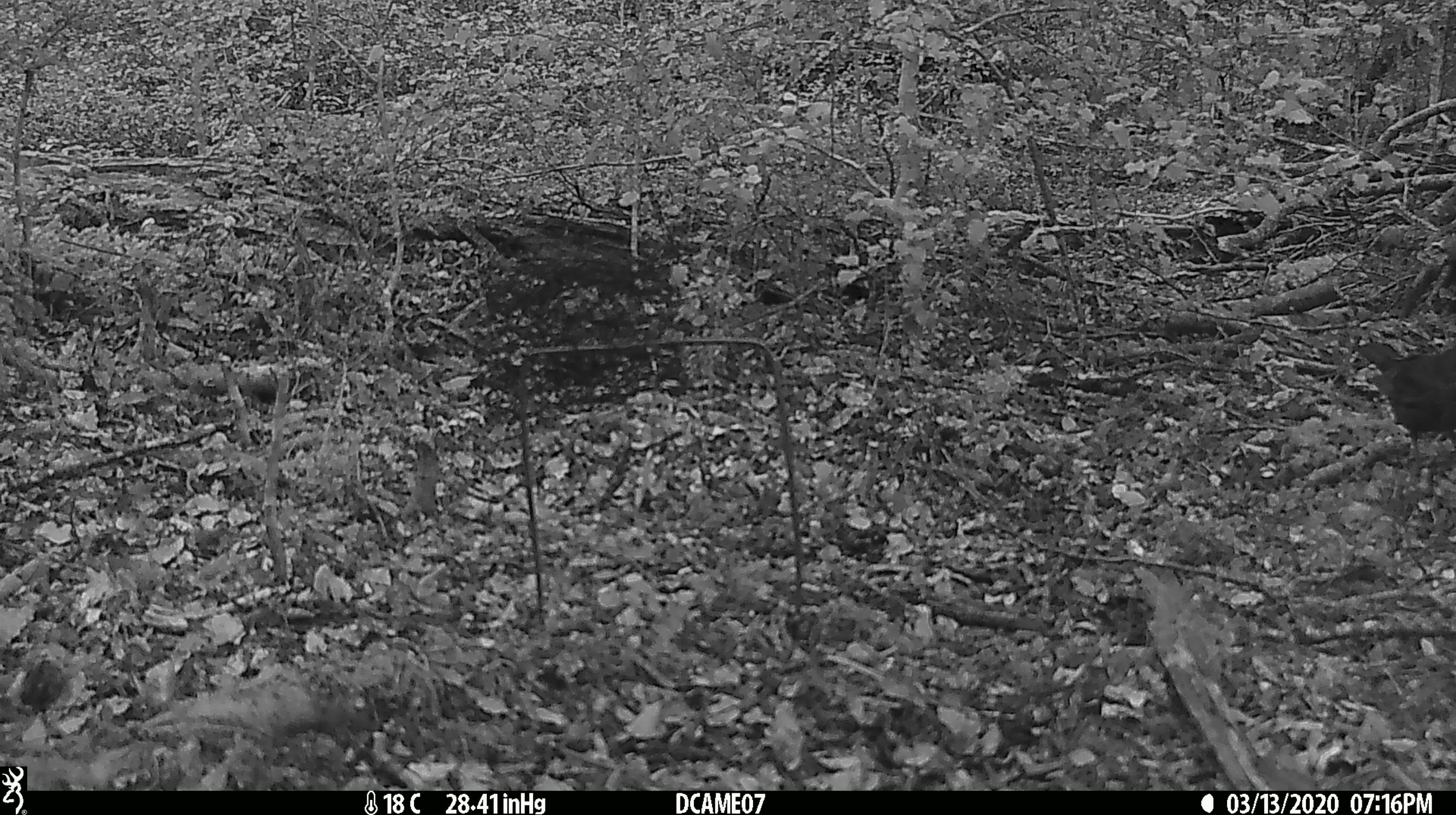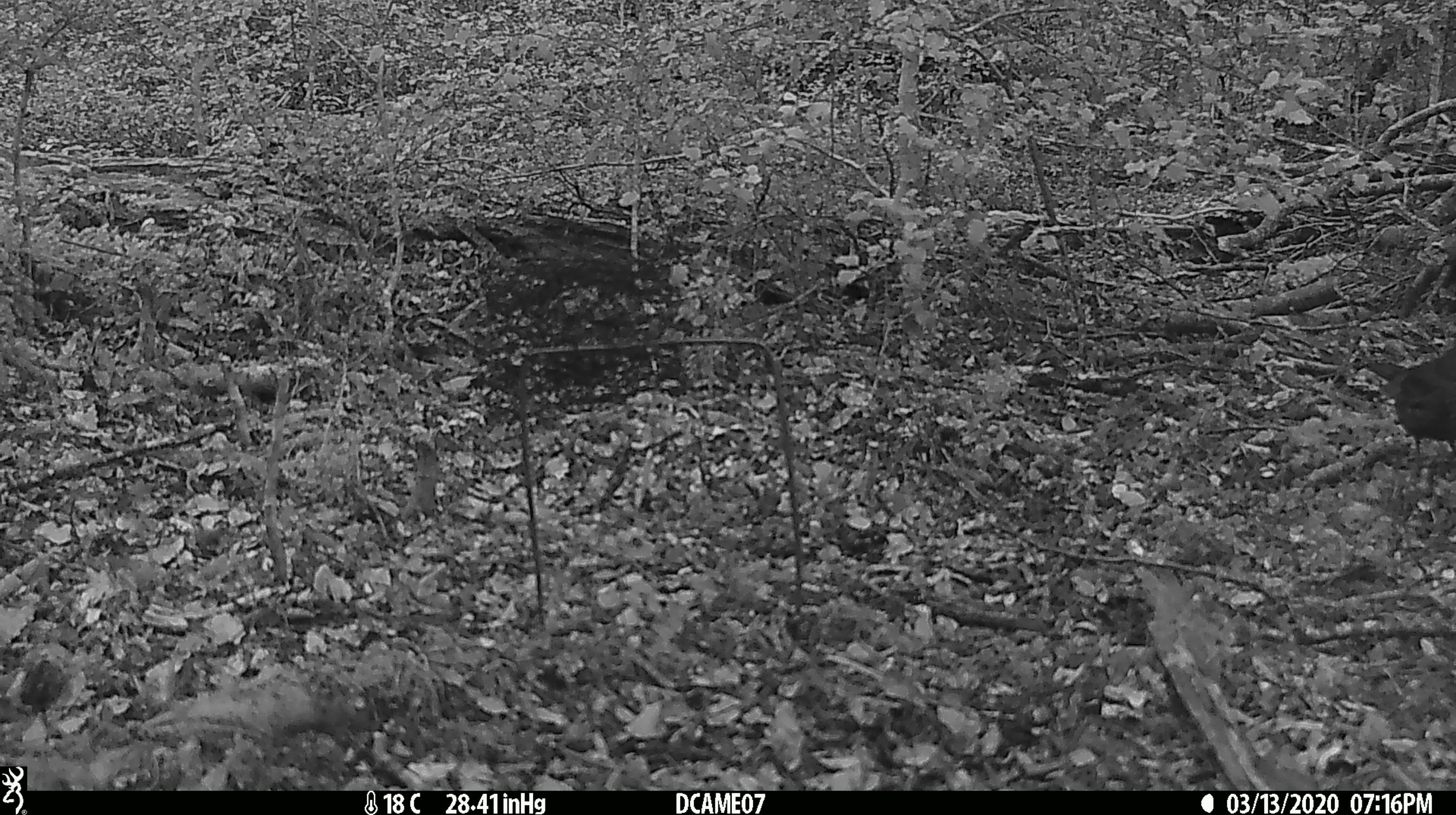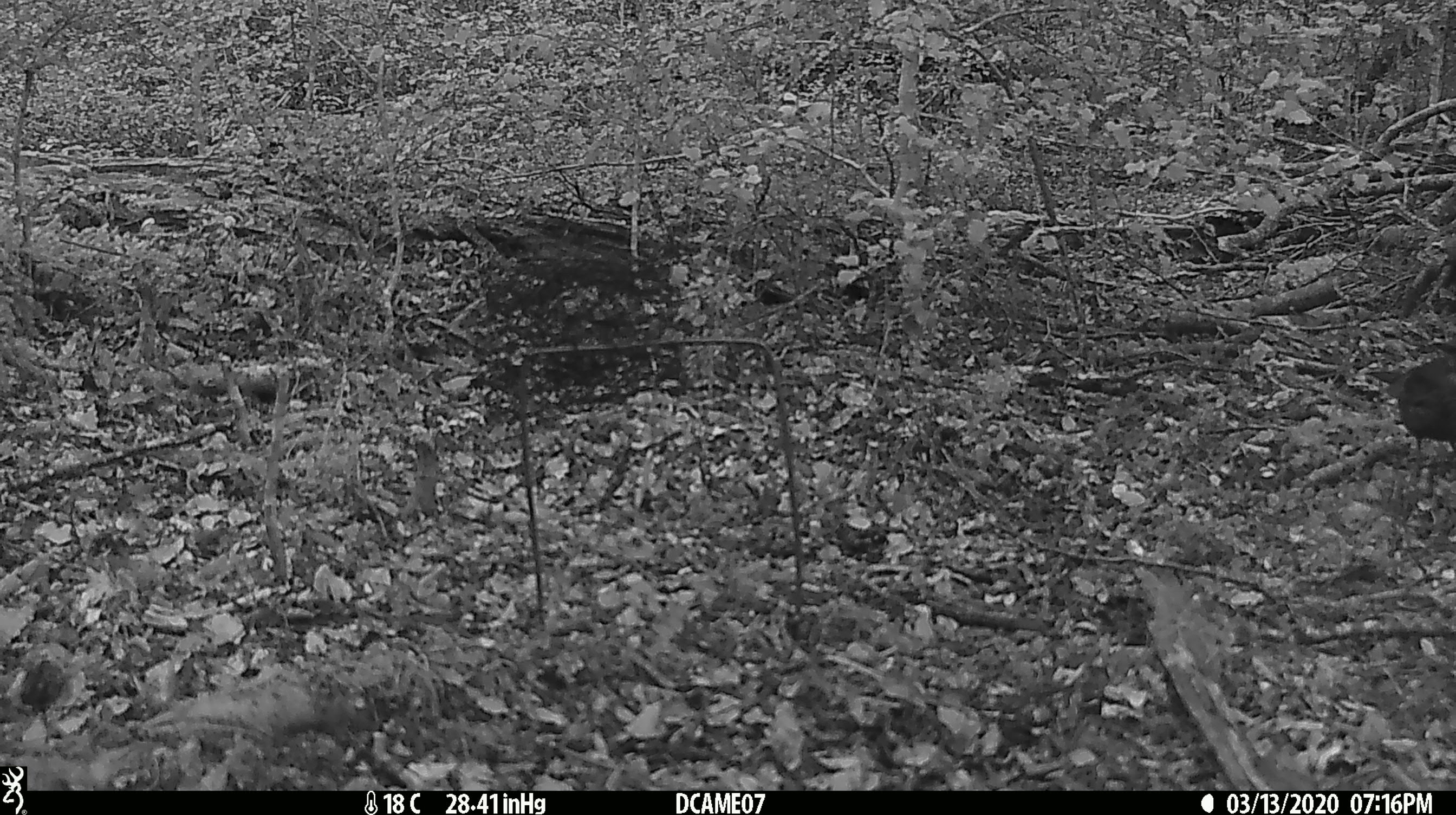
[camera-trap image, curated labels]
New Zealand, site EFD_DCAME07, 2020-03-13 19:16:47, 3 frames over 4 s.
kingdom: Animalia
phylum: Chordata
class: Aves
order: Passeriformes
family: Turdidae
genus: Turdus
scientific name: Turdus merula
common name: eurasian blackbird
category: blackbird